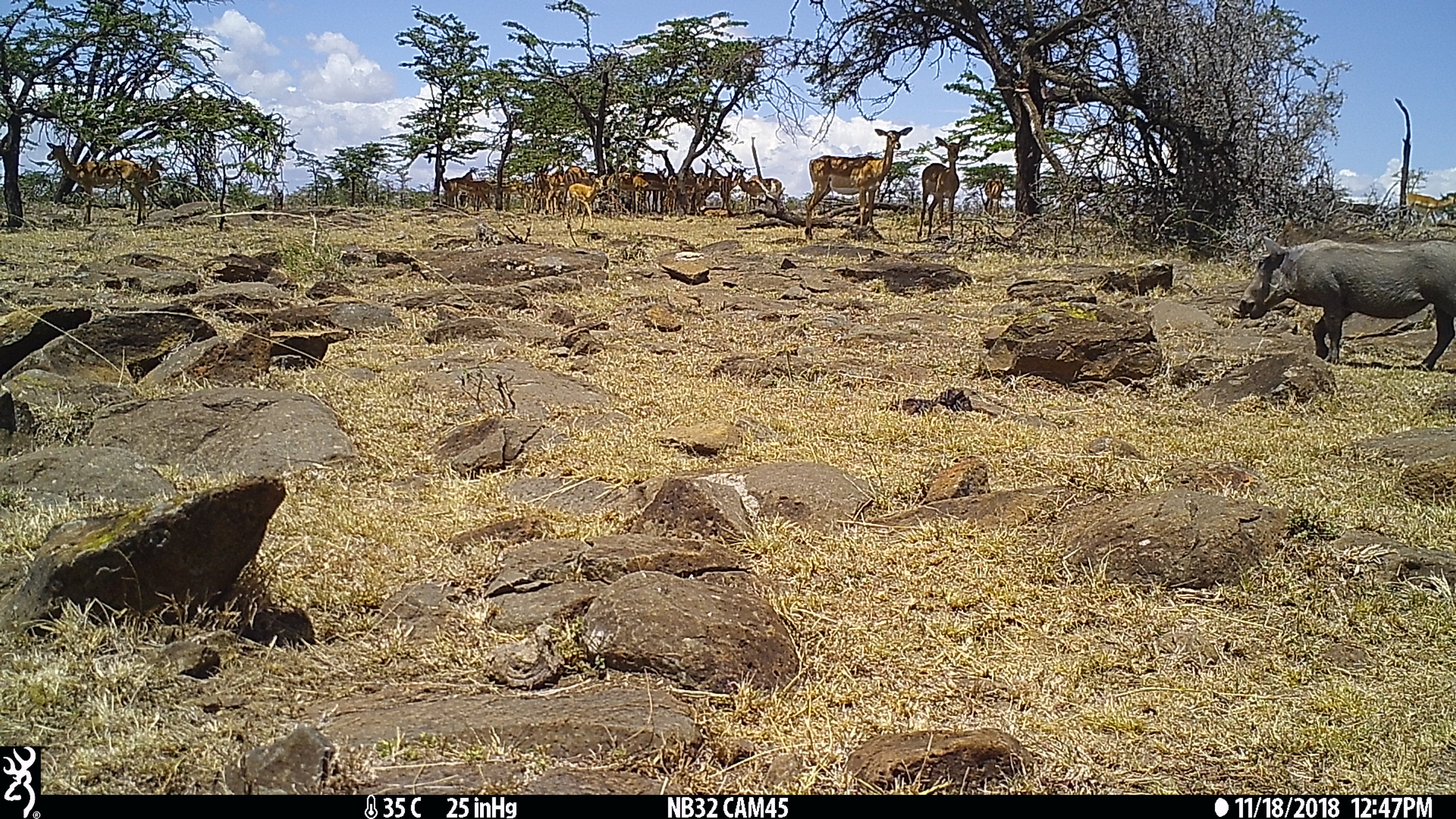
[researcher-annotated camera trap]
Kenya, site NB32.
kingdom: Animalia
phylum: Chordata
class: Mammalia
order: Artiodactyla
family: Bovidae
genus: Aepyceros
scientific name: Aepyceros melampus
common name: impala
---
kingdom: Animalia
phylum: Chordata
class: Mammalia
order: Artiodactyla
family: Suidae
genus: Phacochoerus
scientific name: Phacochoerus africanus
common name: common warthog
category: warthog